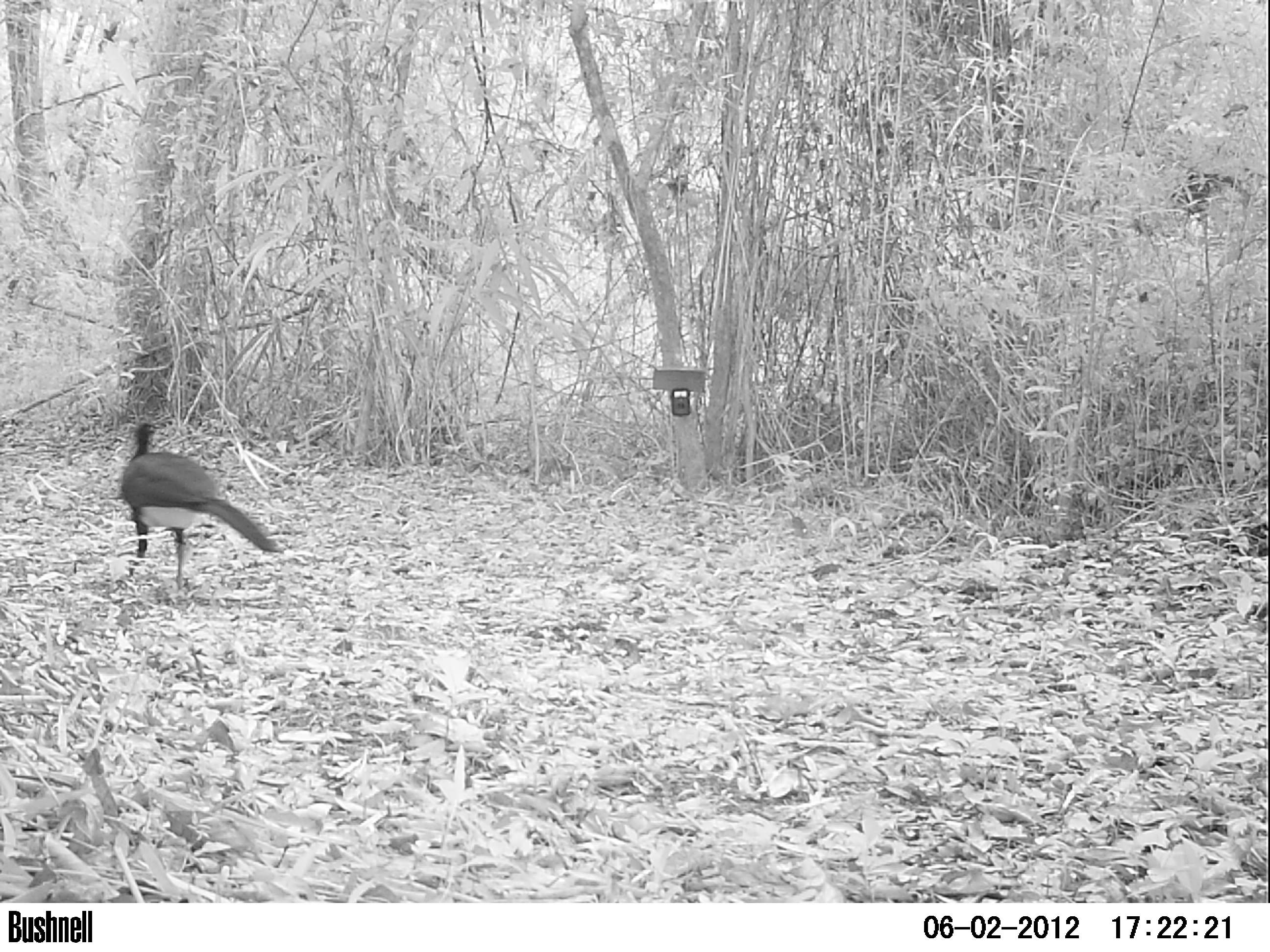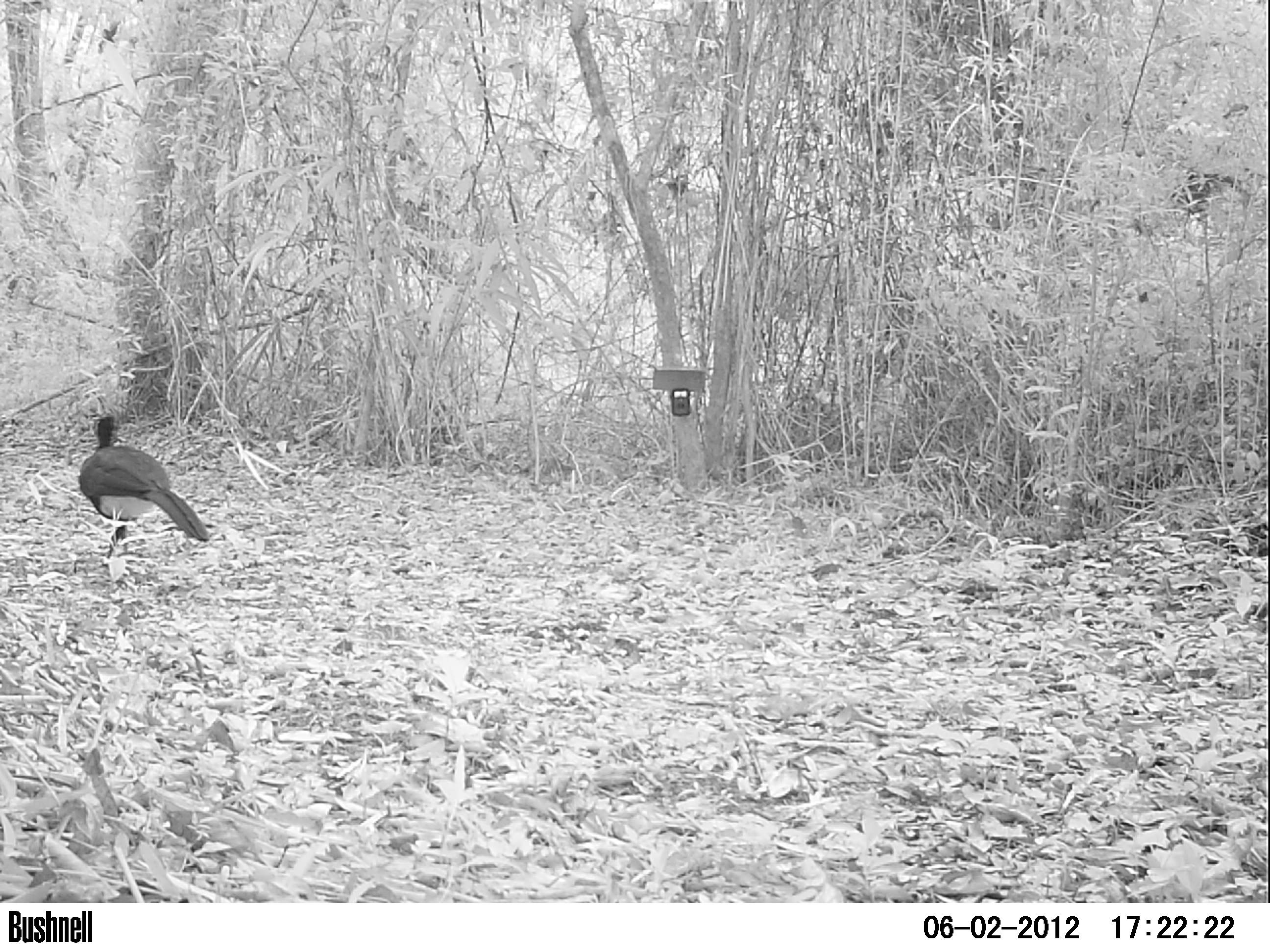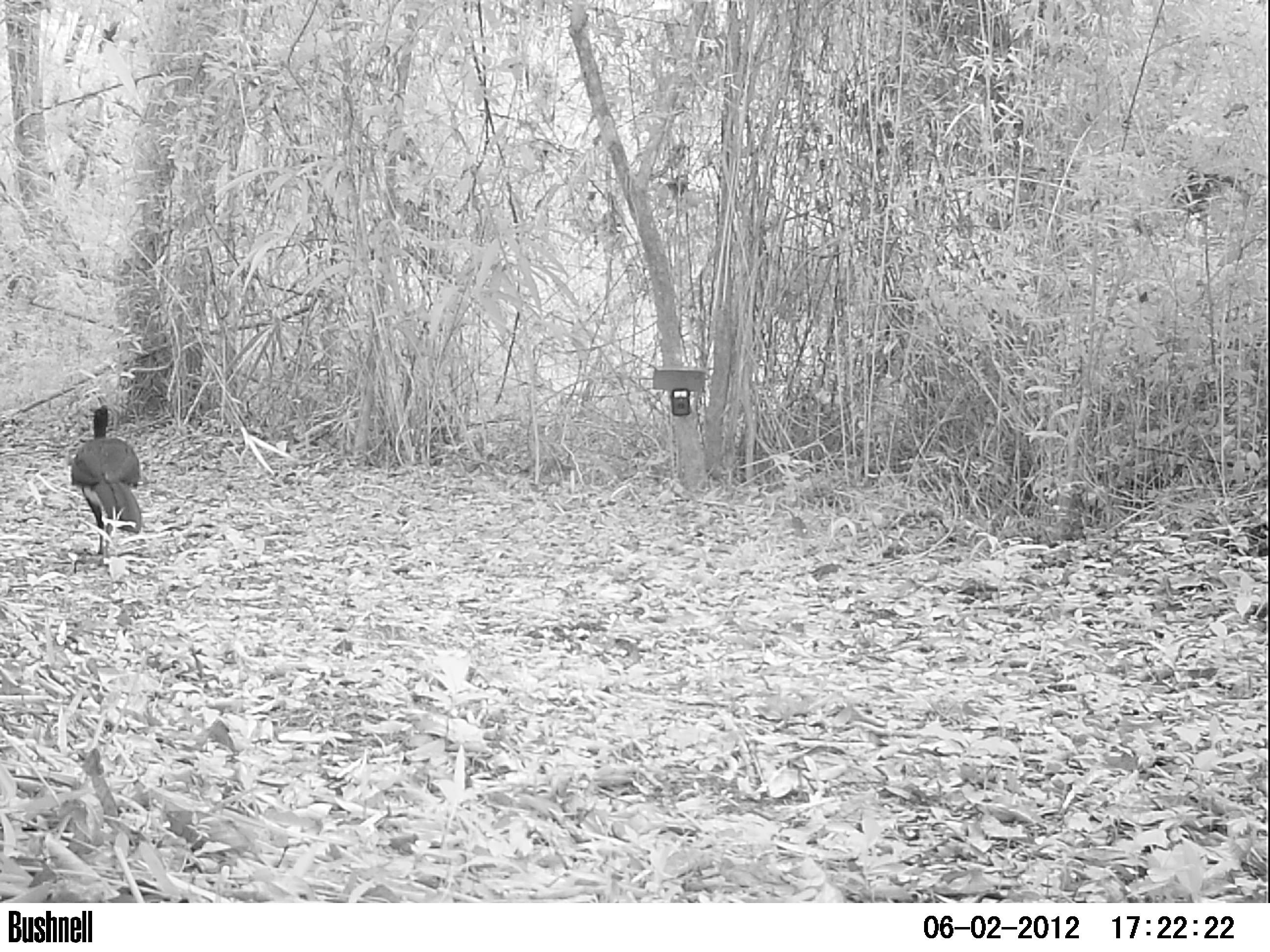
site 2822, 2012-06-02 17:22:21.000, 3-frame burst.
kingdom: Animalia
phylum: Chordata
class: Aves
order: Galliformes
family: Cracidae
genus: Crax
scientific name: Crax rubra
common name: great curassow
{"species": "Crax rubra (great curassow)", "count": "1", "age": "adult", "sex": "male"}